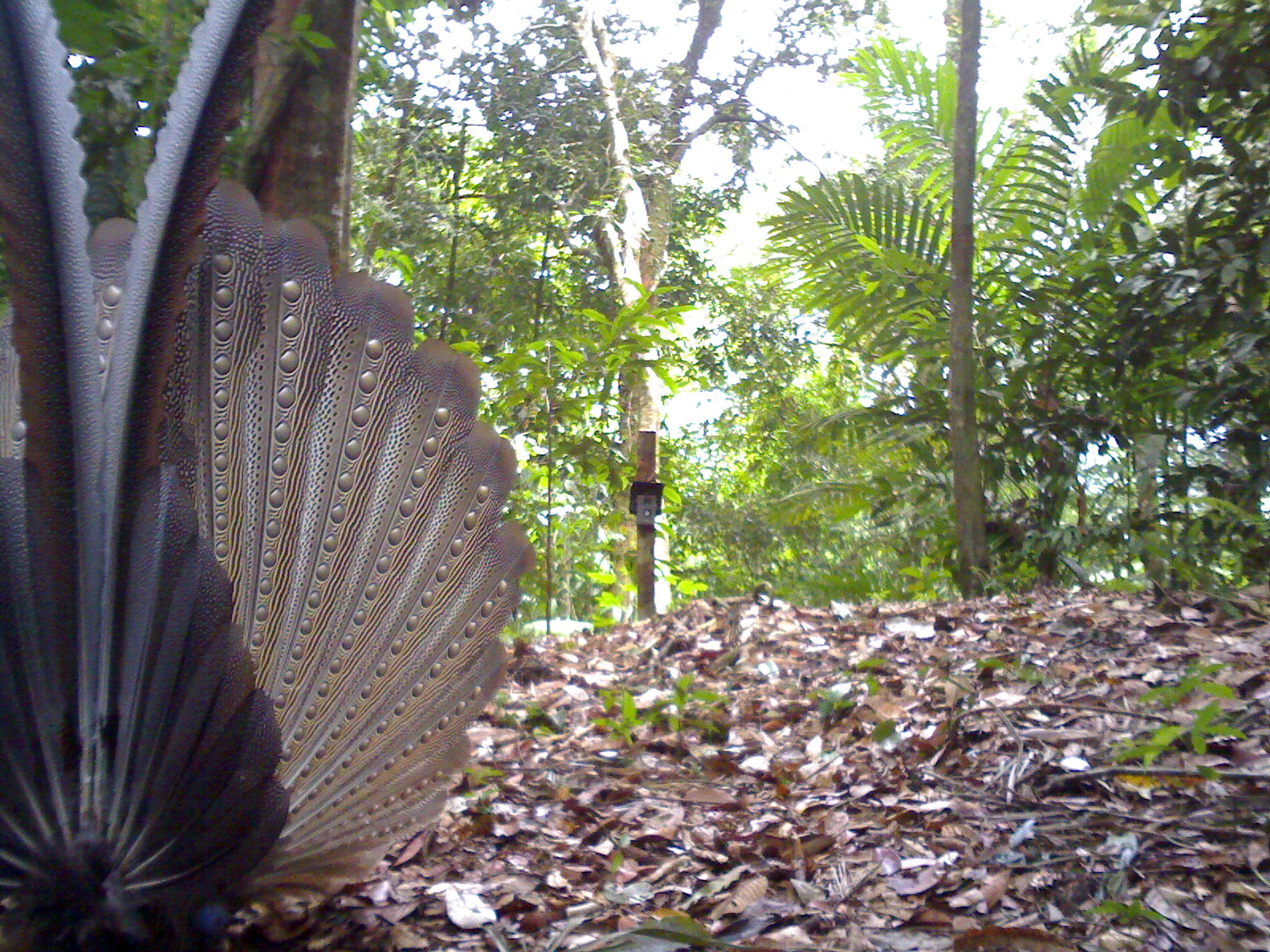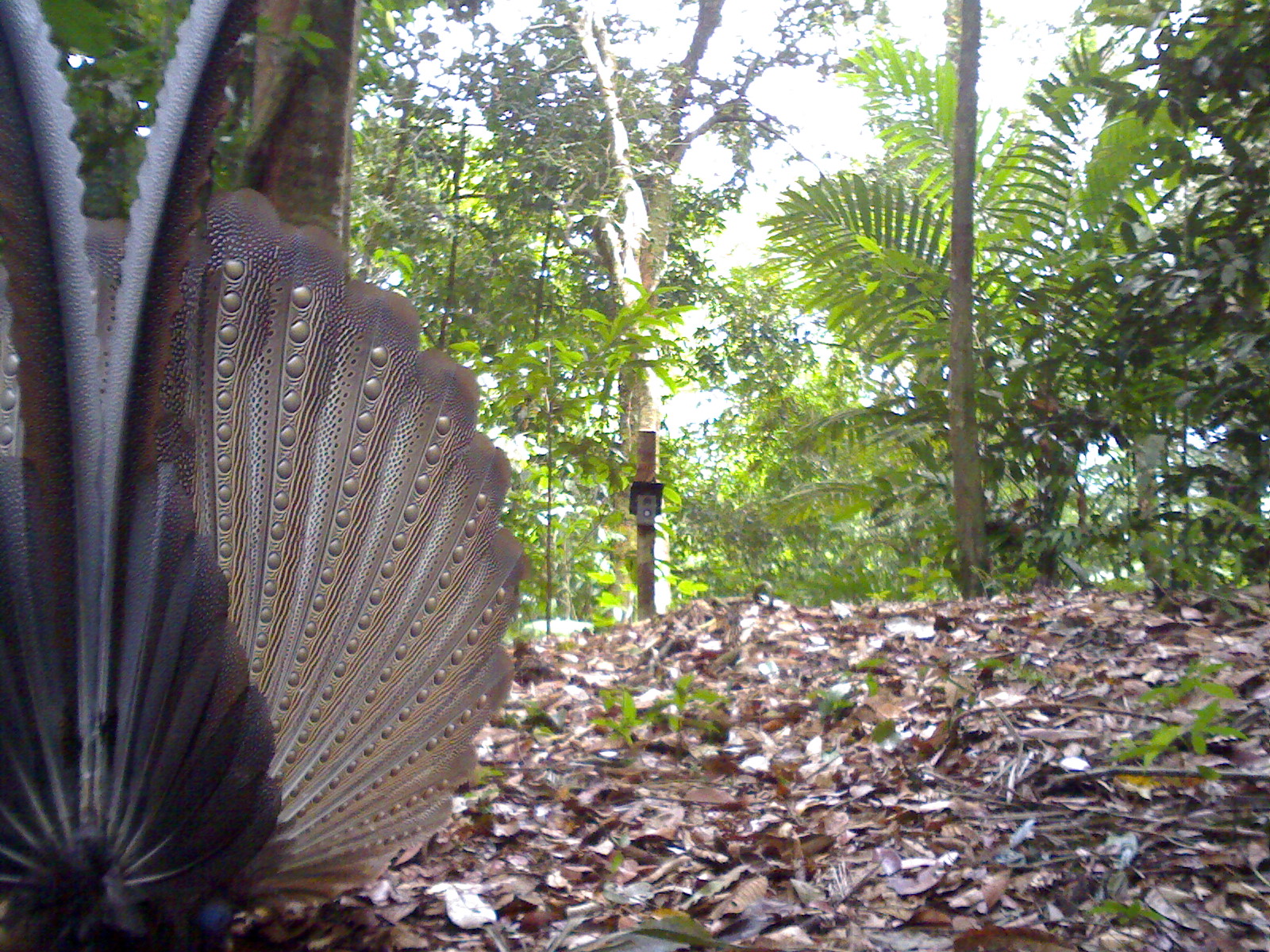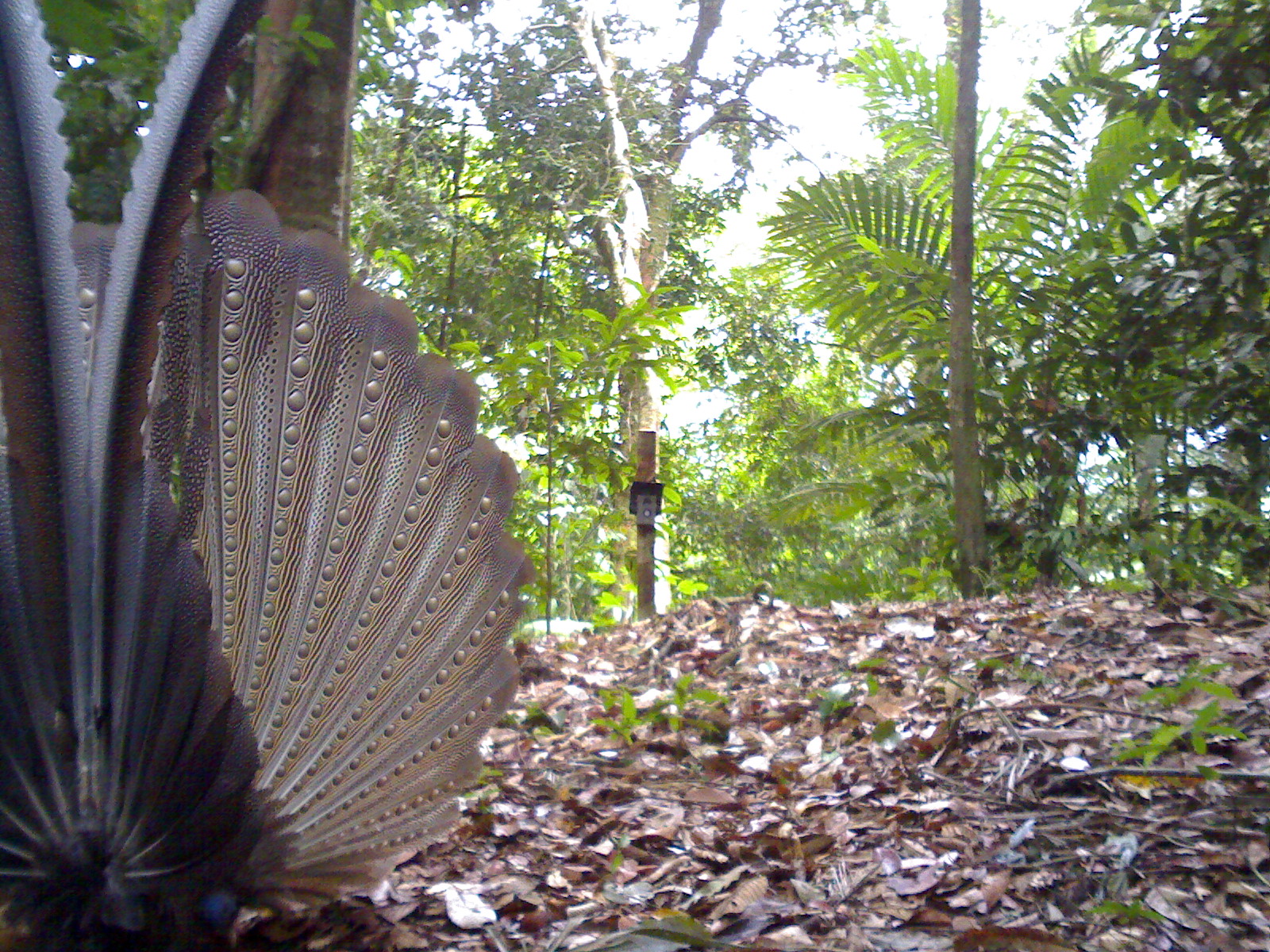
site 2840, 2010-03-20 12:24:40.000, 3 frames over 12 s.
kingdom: Animalia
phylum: Chordata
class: Aves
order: Galliformes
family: Phasianidae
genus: Argusianus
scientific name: Argusianus argus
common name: great argus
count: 1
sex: female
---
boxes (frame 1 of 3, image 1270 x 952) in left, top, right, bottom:
argusianus argus: 0, 0, 539, 952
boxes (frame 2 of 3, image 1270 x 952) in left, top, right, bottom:
argusianus argus: 0, 0, 525, 952